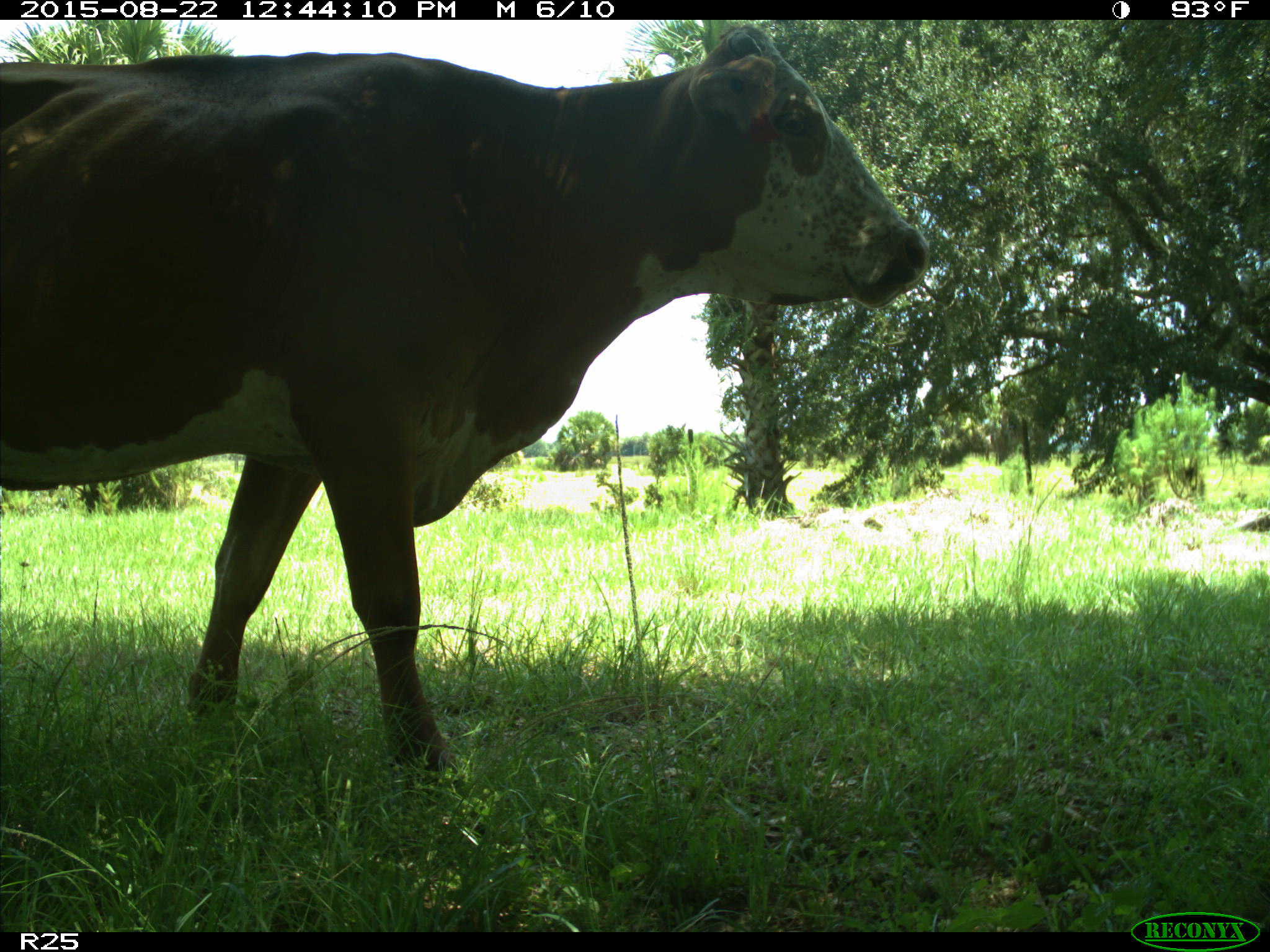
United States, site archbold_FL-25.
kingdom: Animalia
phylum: Chordata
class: Mammalia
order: Artiodactyla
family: Bovidae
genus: Bos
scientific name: Bos taurus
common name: domestic cow